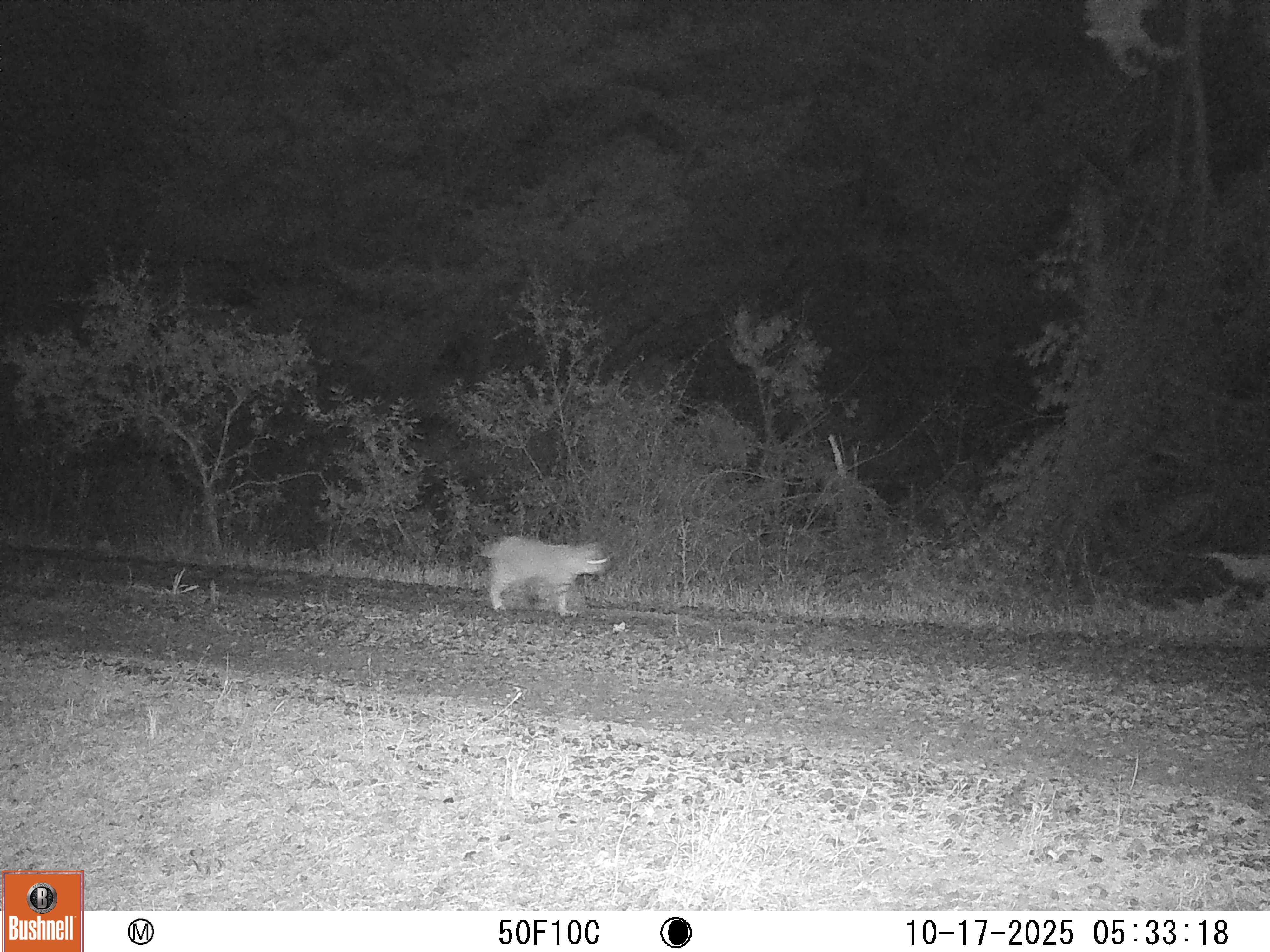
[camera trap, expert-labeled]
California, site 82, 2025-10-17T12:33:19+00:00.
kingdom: Animalia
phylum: Chordata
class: Mammalia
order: Carnivora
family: Felidae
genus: Lynx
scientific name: Lynx rufus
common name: bobcat